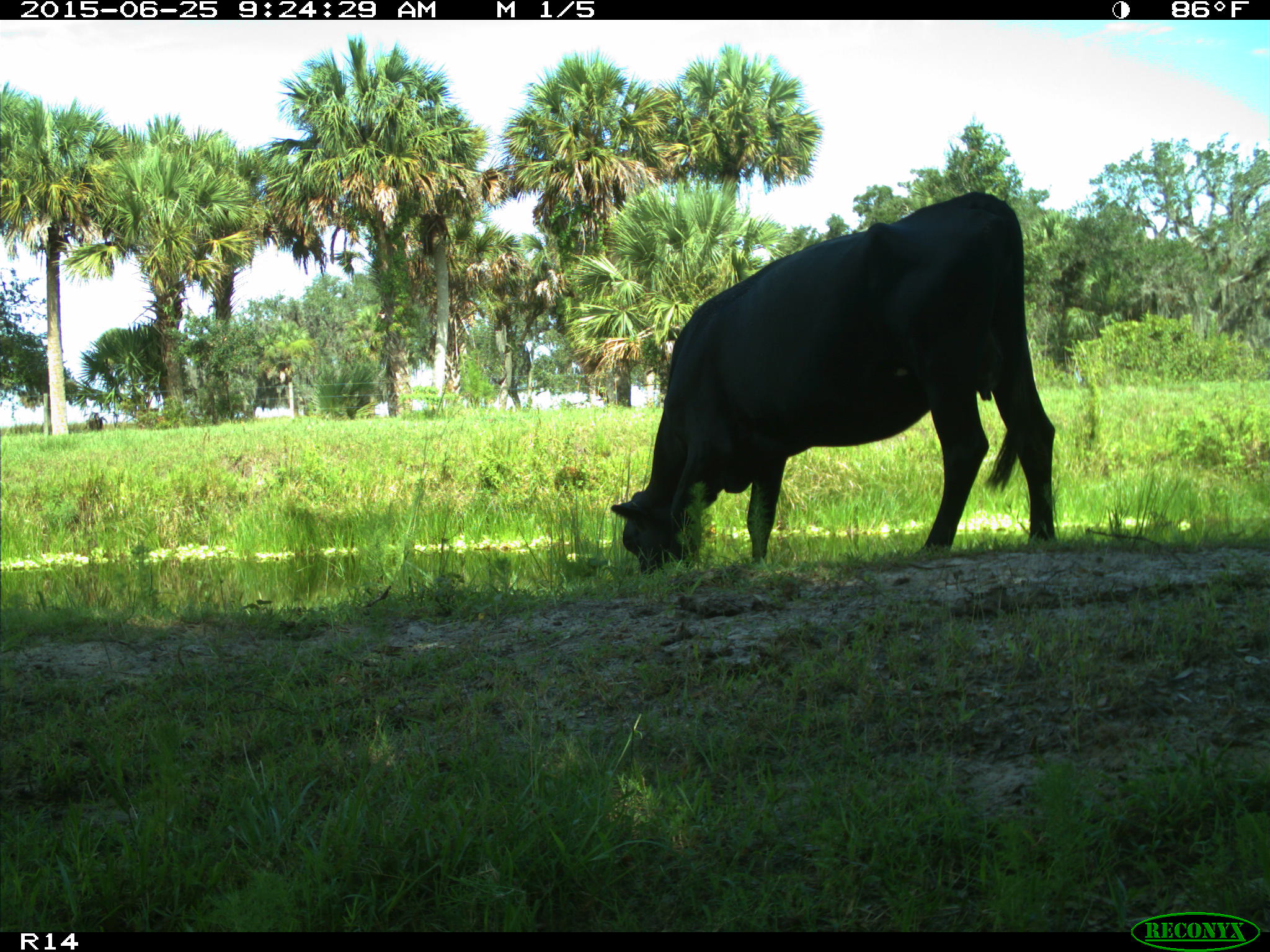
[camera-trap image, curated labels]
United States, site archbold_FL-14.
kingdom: Animalia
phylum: Chordata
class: Mammalia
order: Artiodactyla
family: Bovidae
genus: Bos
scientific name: Bos taurus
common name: domestic cow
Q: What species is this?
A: Bos taurus (domestic cow).